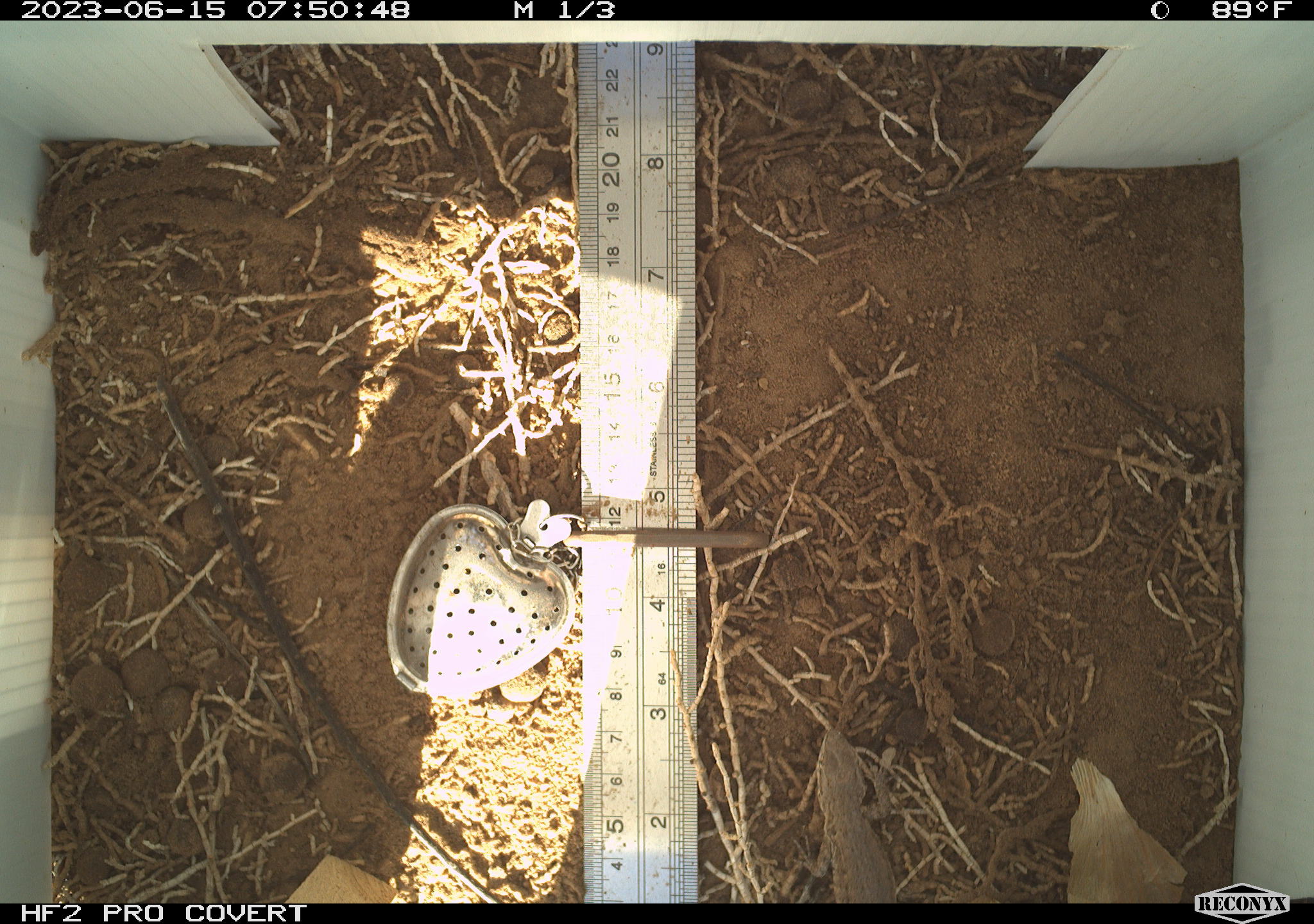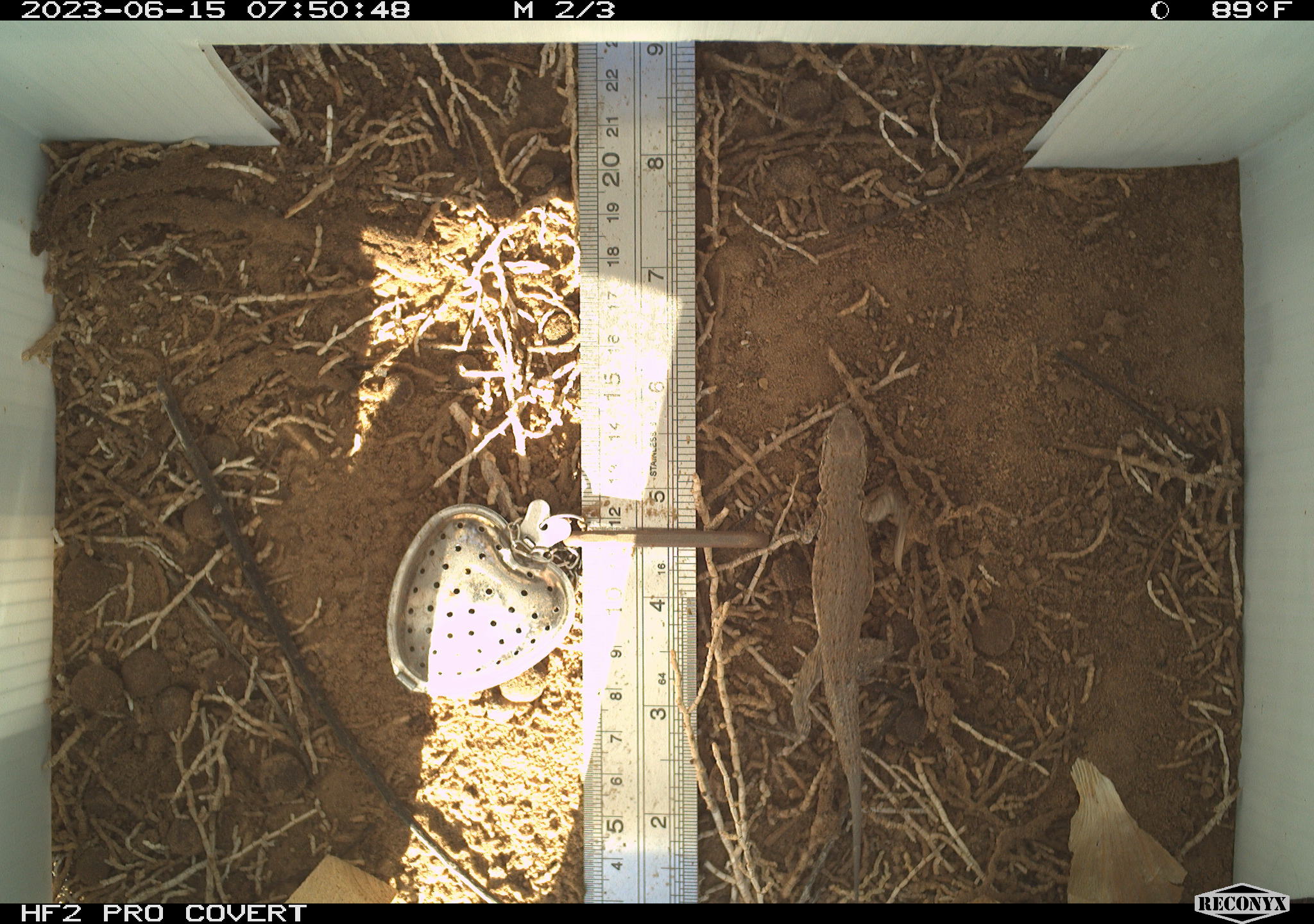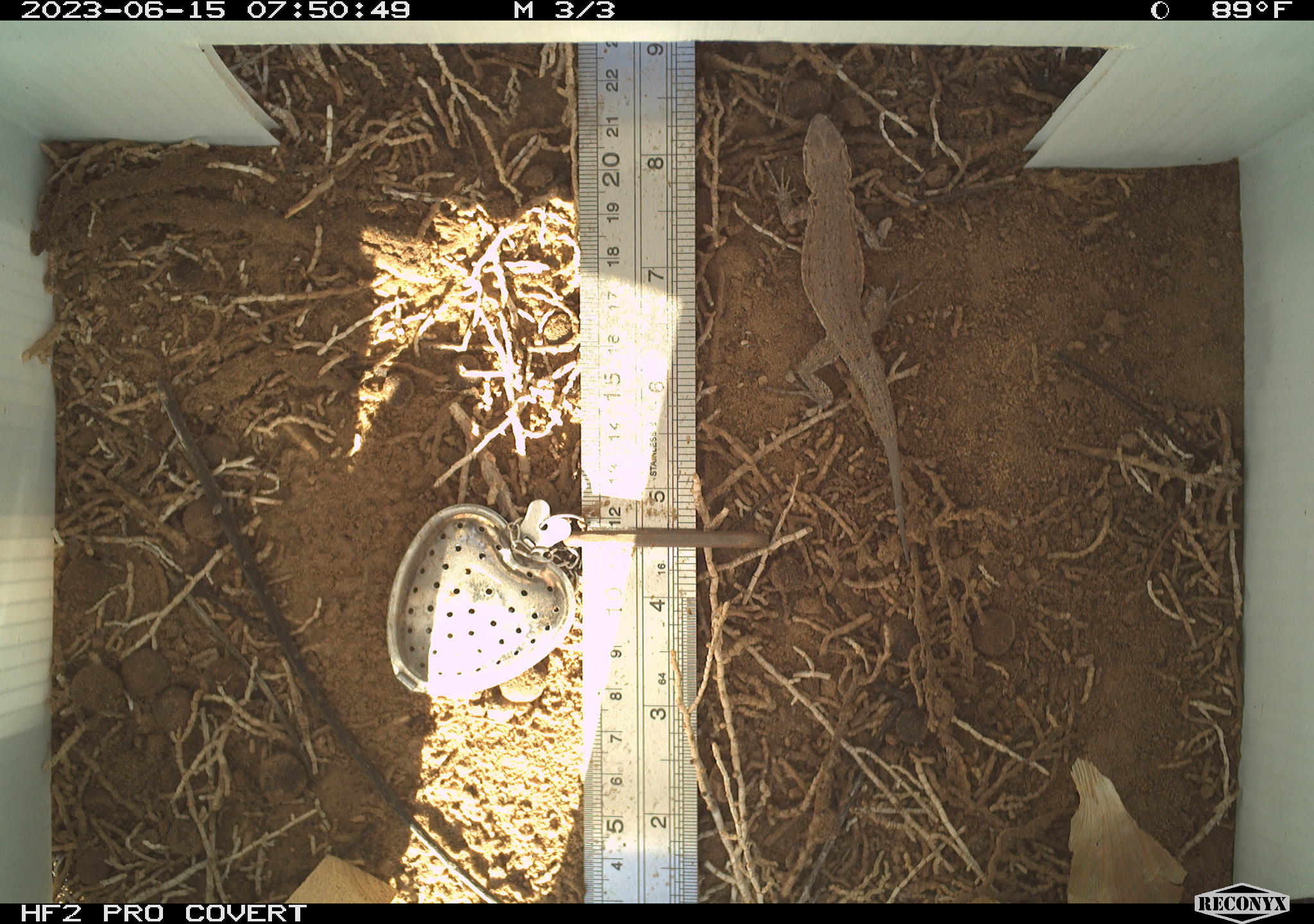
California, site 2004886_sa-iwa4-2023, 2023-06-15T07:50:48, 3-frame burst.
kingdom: Animalia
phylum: Chordata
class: Reptilia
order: Squamata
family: Phrynosomatidae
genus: Uta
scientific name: Uta stansburiana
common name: common side-blotched lizard